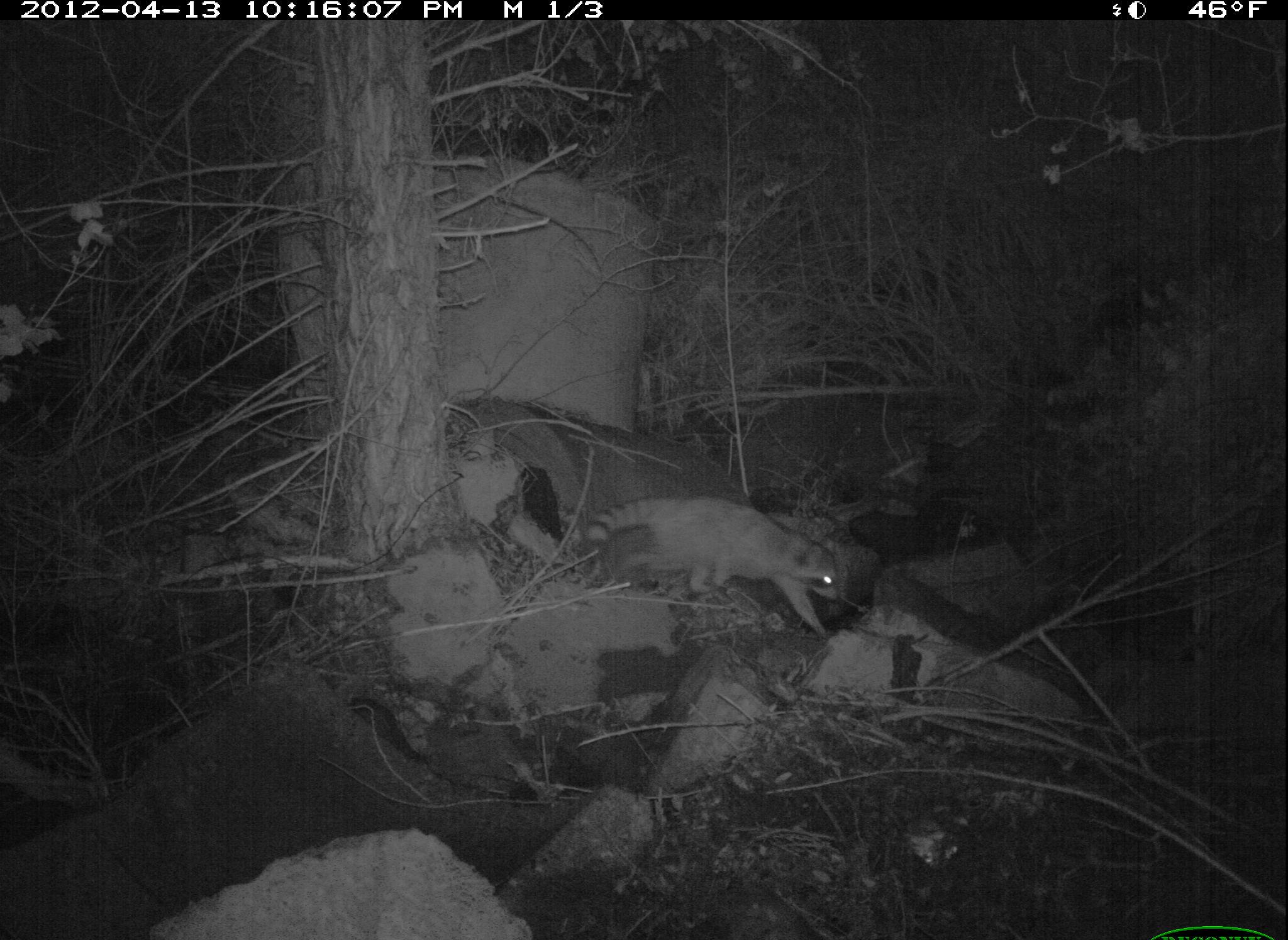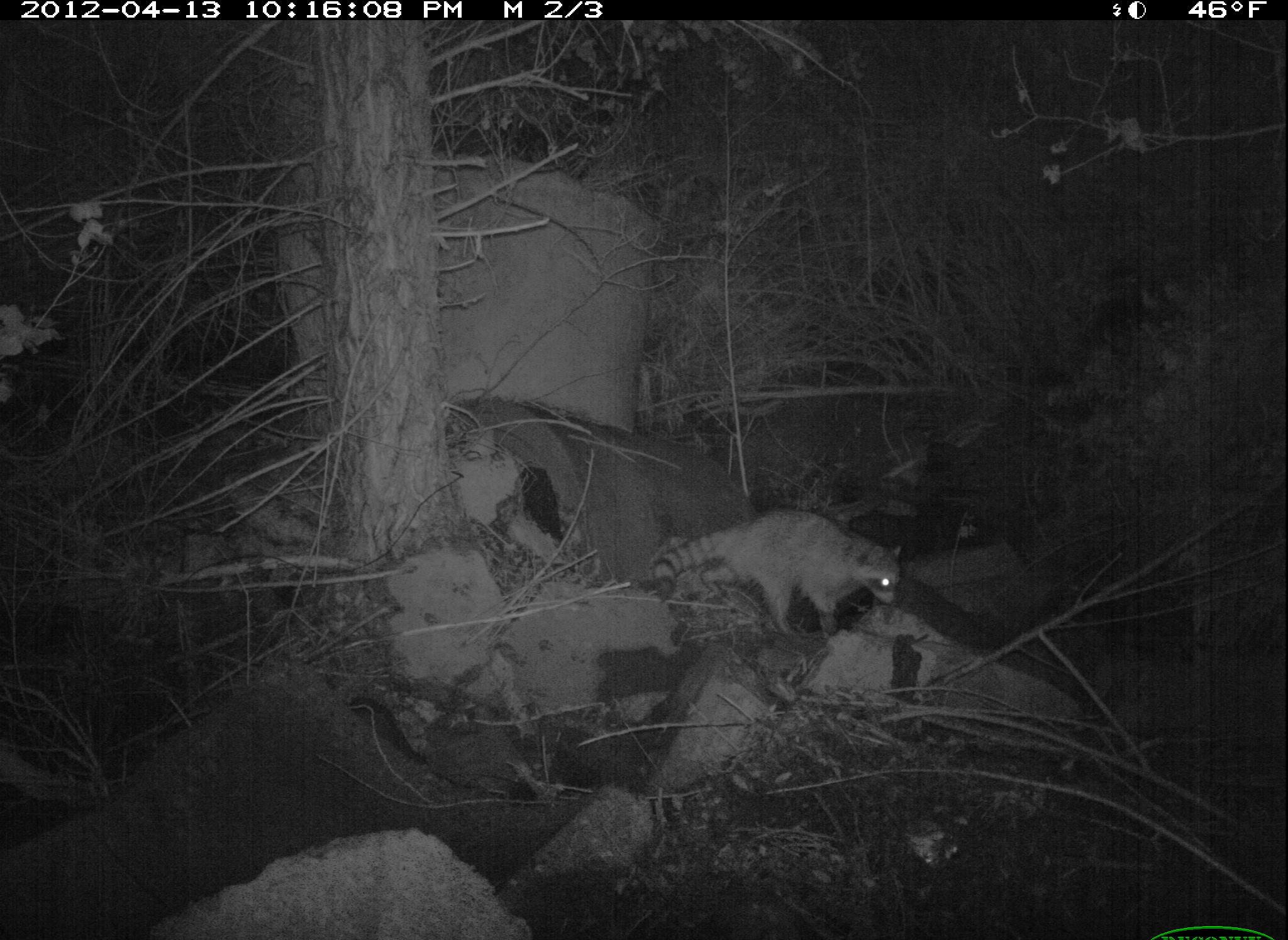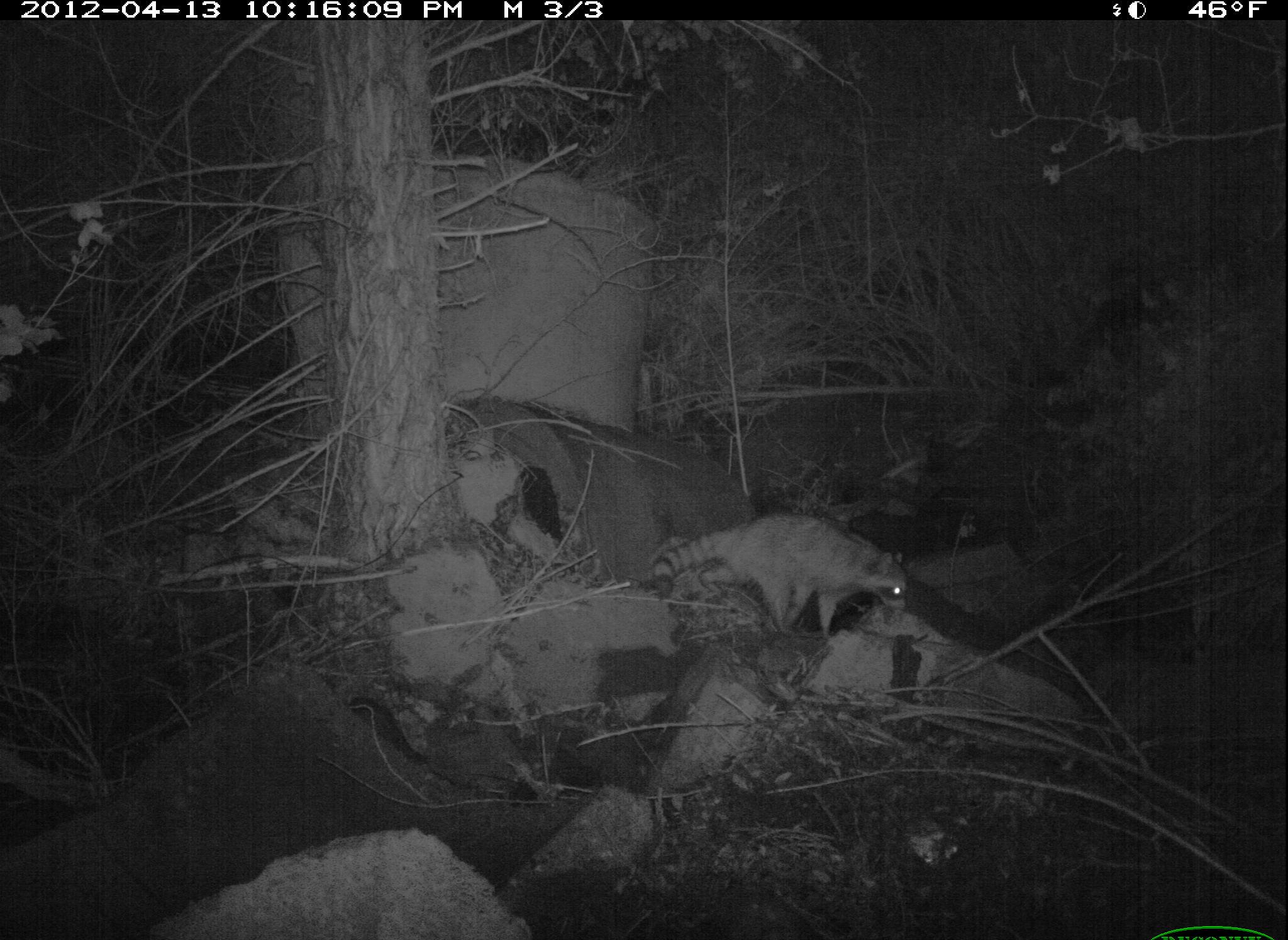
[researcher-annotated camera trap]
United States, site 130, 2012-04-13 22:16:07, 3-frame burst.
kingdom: Animalia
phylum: Chordata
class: Mammalia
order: Carnivora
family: Procyonidae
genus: Procyon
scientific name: Procyon lotor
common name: raccoon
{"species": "raccoon (Procyon lotor)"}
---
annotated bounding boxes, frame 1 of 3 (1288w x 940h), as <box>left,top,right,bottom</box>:
raccoon: <box>581,486,855,644</box>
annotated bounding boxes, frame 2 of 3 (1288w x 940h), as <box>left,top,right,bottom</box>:
raccoon: <box>649,496,913,651</box>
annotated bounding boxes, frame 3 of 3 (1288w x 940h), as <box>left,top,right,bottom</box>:
raccoon: <box>638,504,932,646</box>